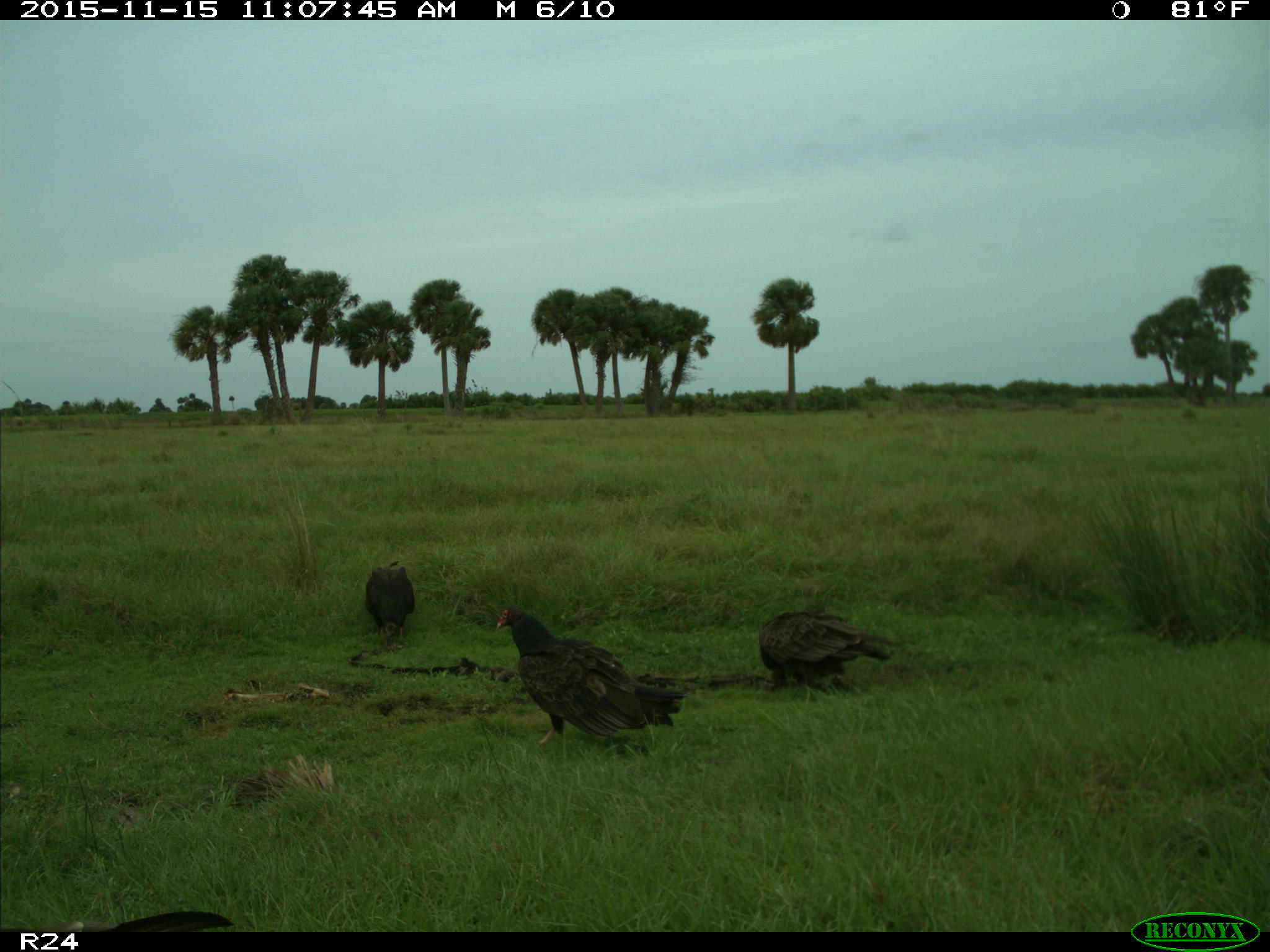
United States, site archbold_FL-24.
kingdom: Animalia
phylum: Chordata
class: Aves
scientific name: Aves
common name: birds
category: unidentified bird